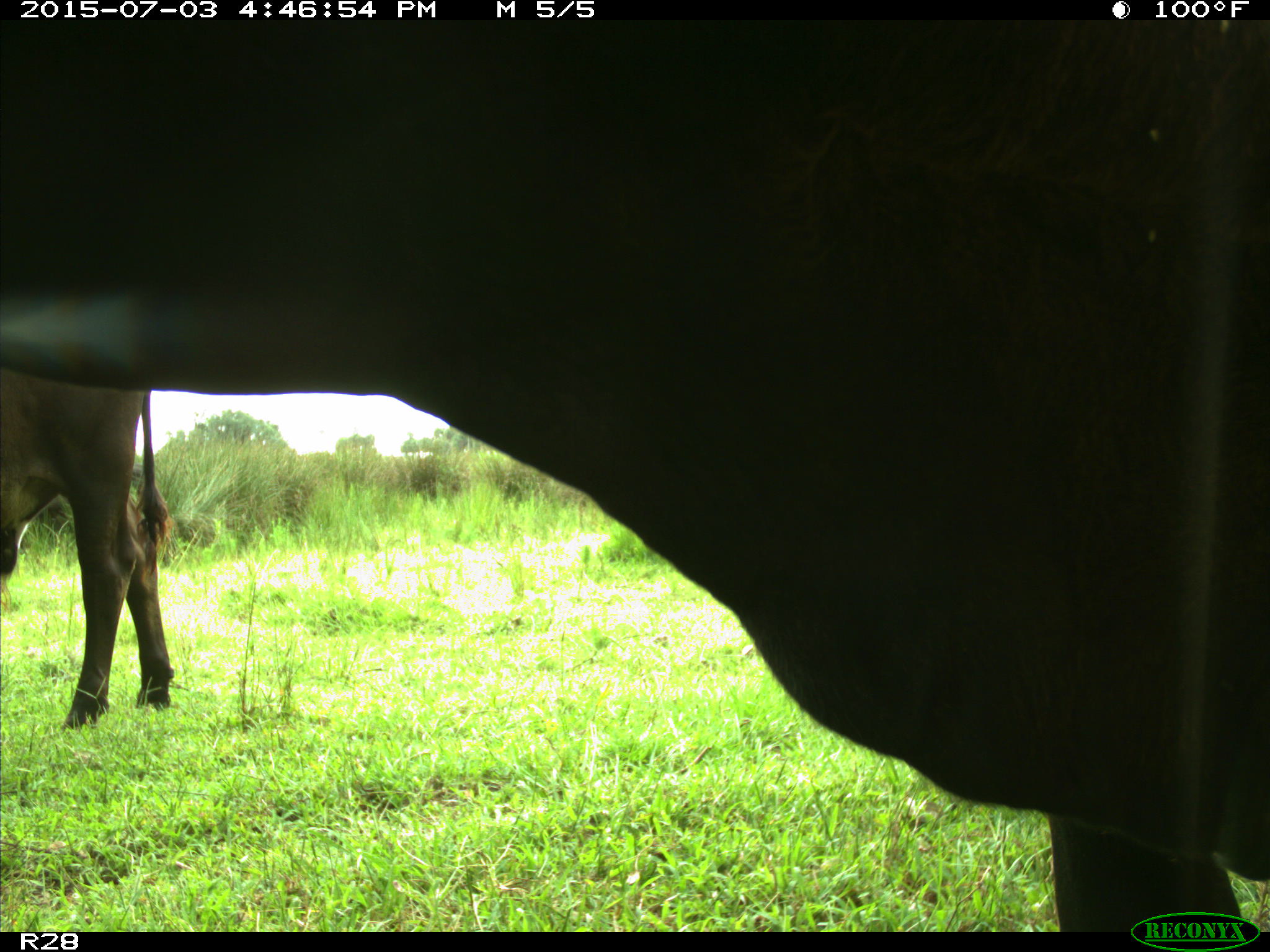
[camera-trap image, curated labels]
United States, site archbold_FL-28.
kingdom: Animalia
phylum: Chordata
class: Mammalia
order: Artiodactyla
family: Bovidae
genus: Bos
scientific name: Bos taurus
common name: domestic cow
Bos taurus (domestic cow).